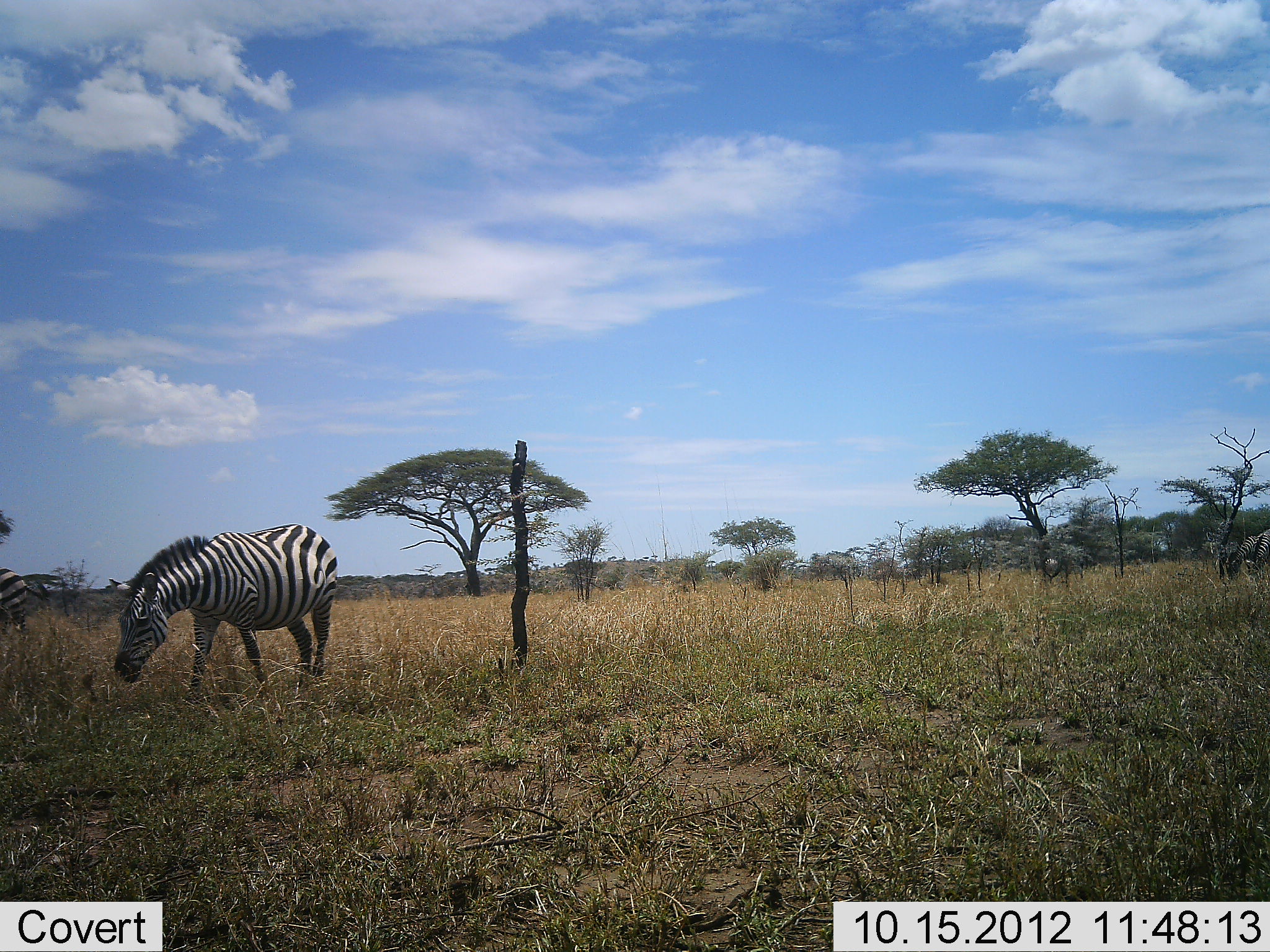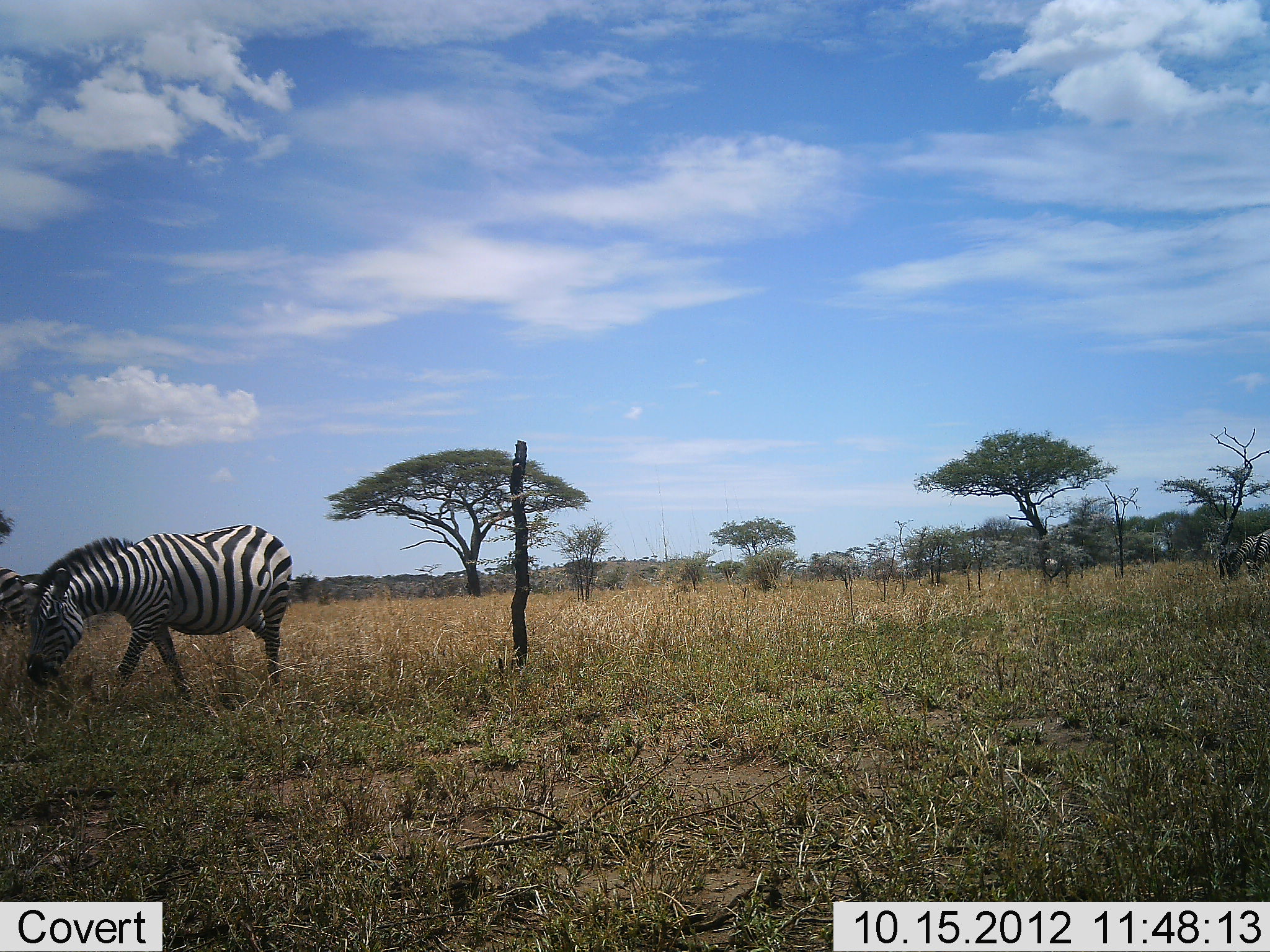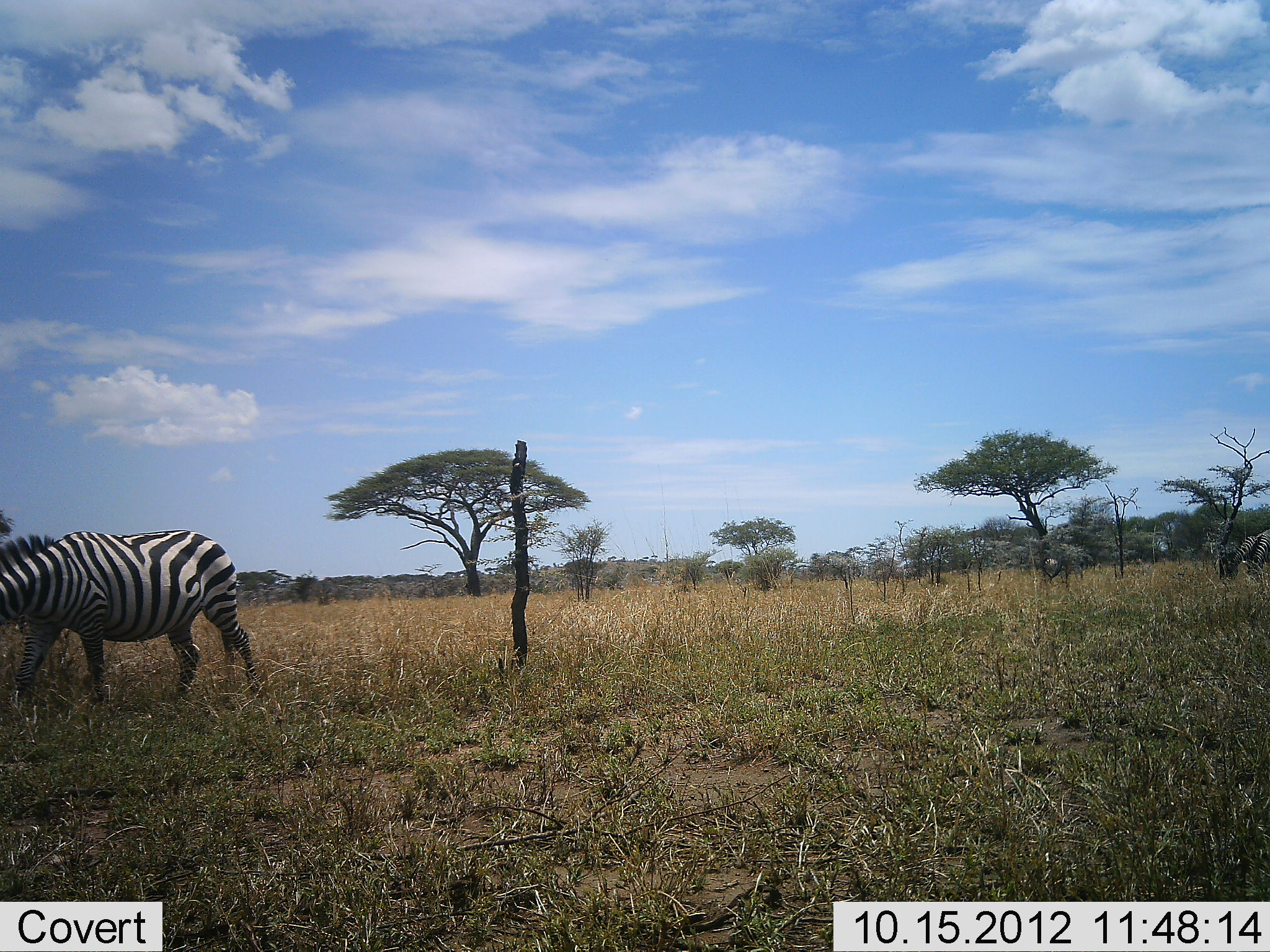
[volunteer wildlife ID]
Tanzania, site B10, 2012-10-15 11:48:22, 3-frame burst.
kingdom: Animalia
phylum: Chordata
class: Mammalia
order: Perissodactyla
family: Equidae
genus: Equus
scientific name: Equus quagga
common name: plains zebra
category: zebra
Zebra (plains zebra) (Equus quagga), count 2. Behavior (volunteer vote fractions): standing 10%, resting 0%, moving 80%, interacting 0%. Young present (vote fraction): 0%. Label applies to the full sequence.